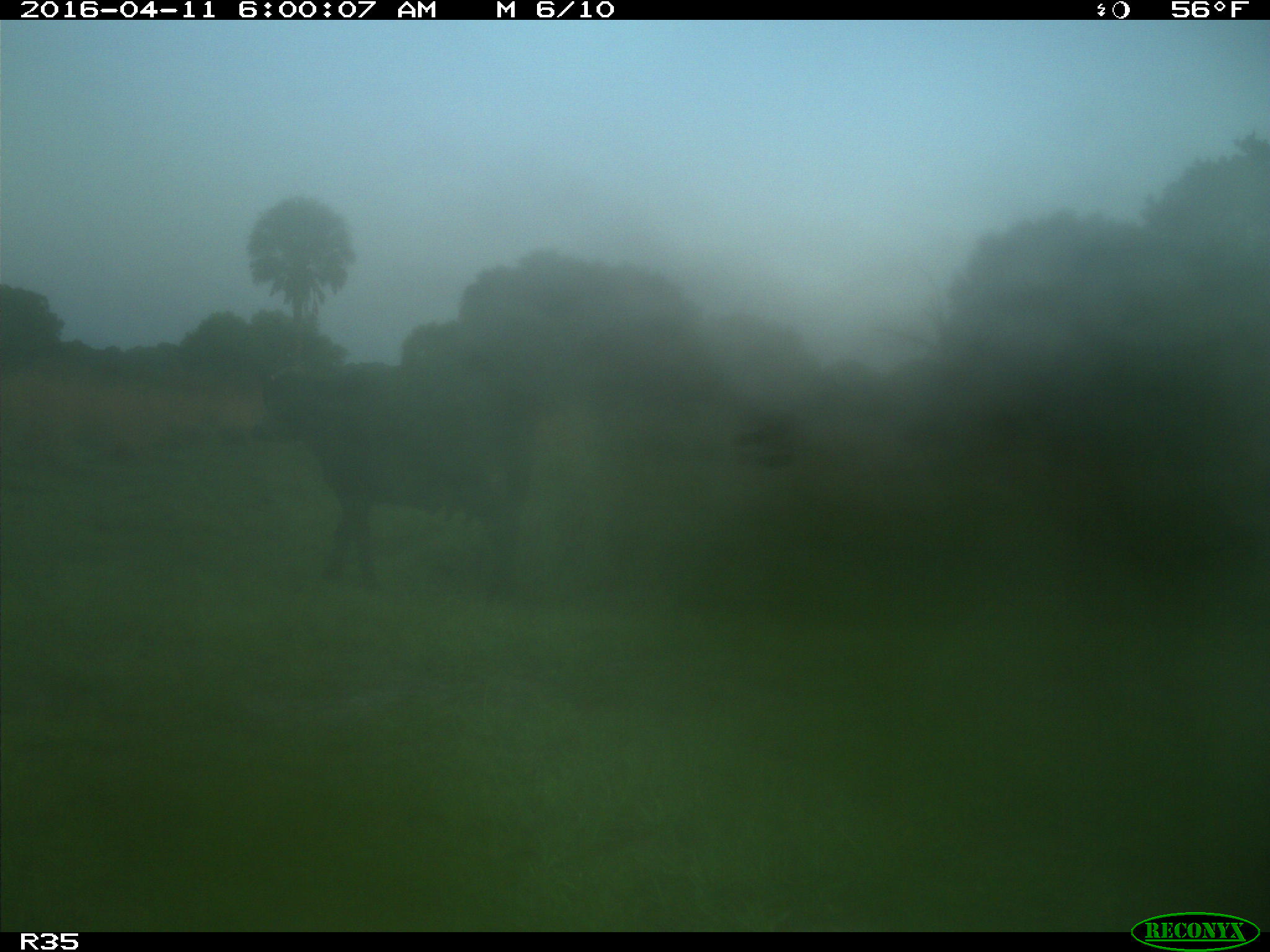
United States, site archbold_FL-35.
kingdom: Animalia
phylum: Chordata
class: Mammalia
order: Artiodactyla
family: Bovidae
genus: Bos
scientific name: Bos taurus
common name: domestic cow